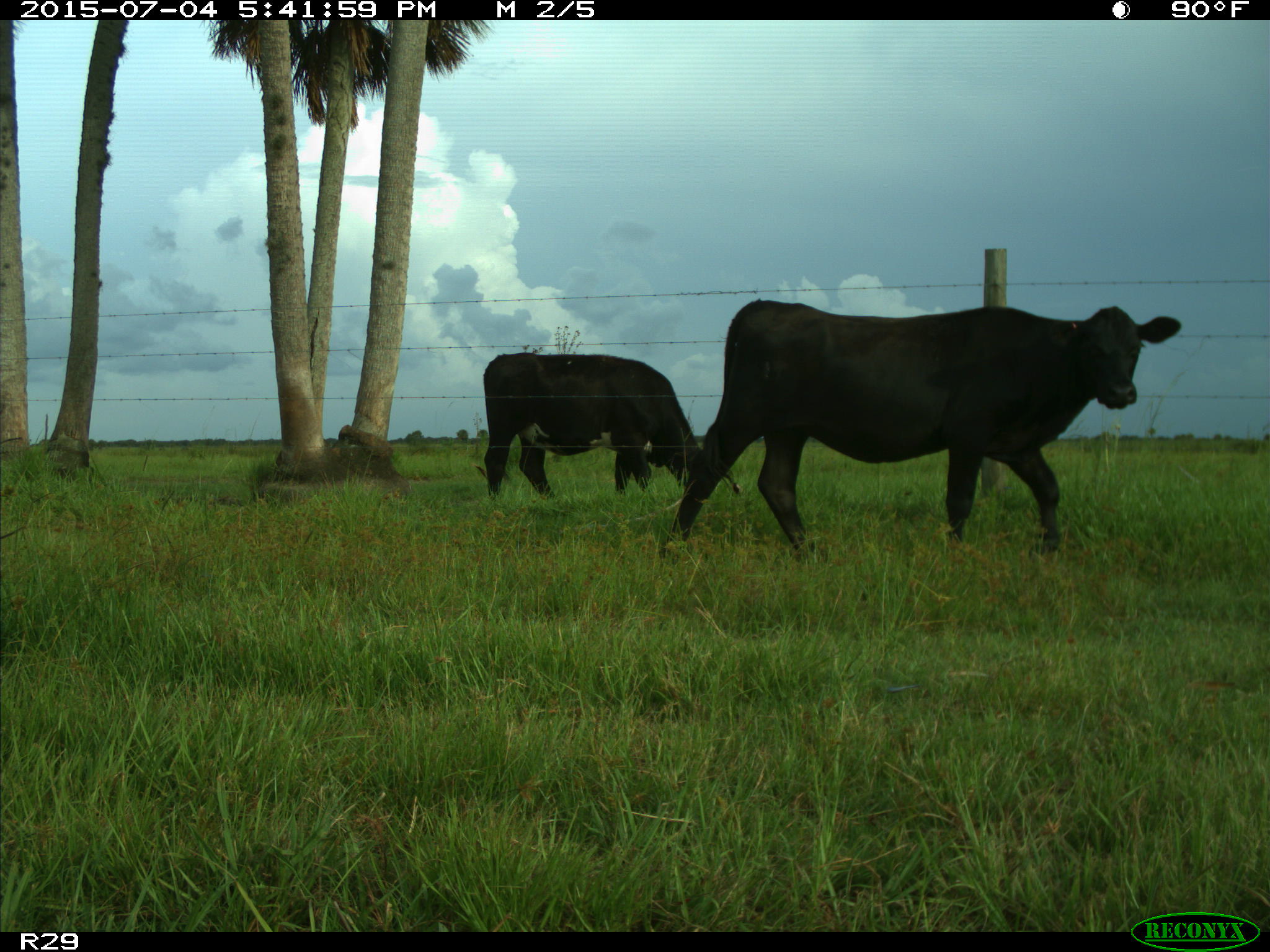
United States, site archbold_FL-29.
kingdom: Animalia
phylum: Chordata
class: Mammalia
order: Artiodactyla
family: Bovidae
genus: Bos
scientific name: Bos taurus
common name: domestic cow